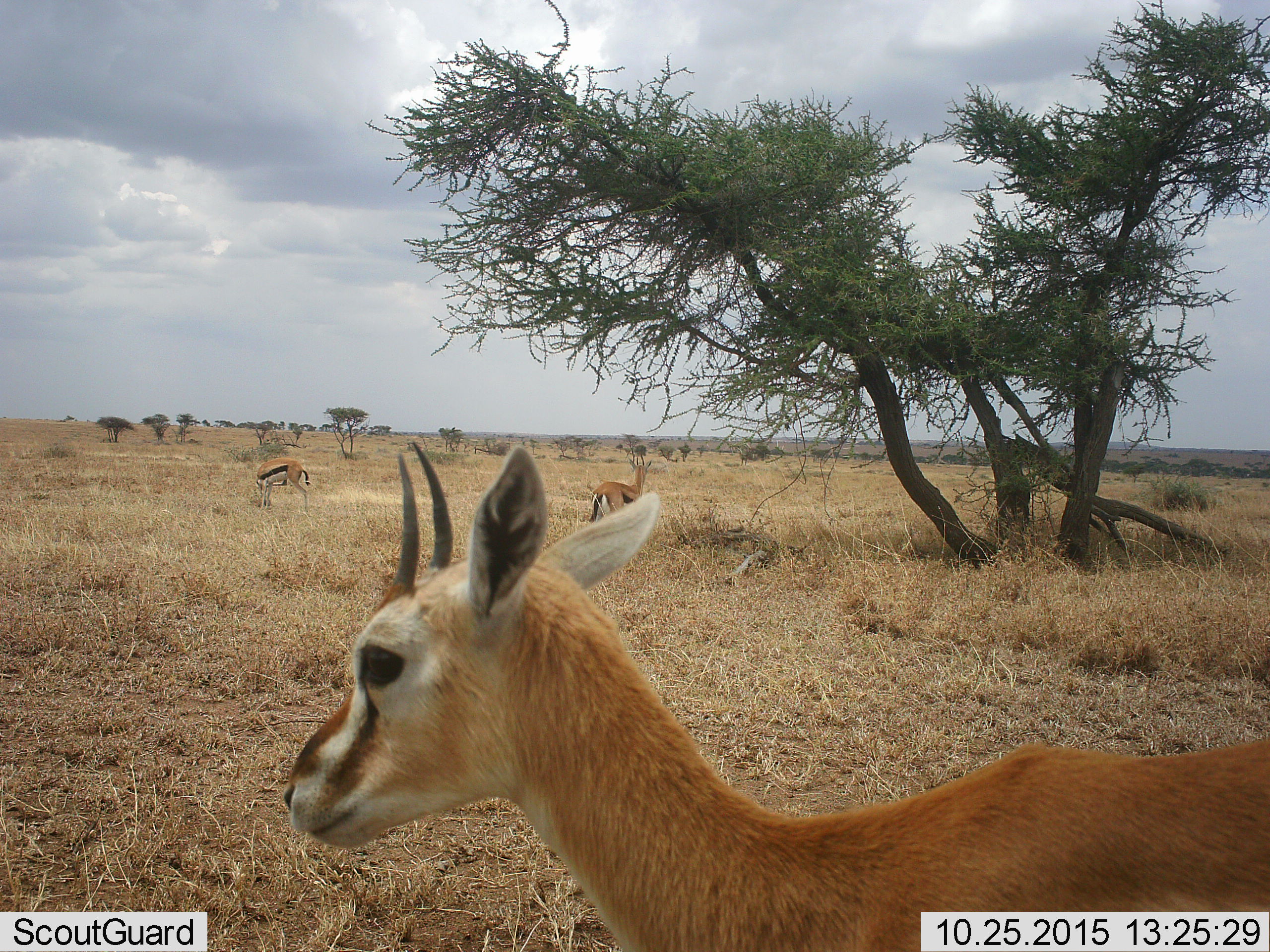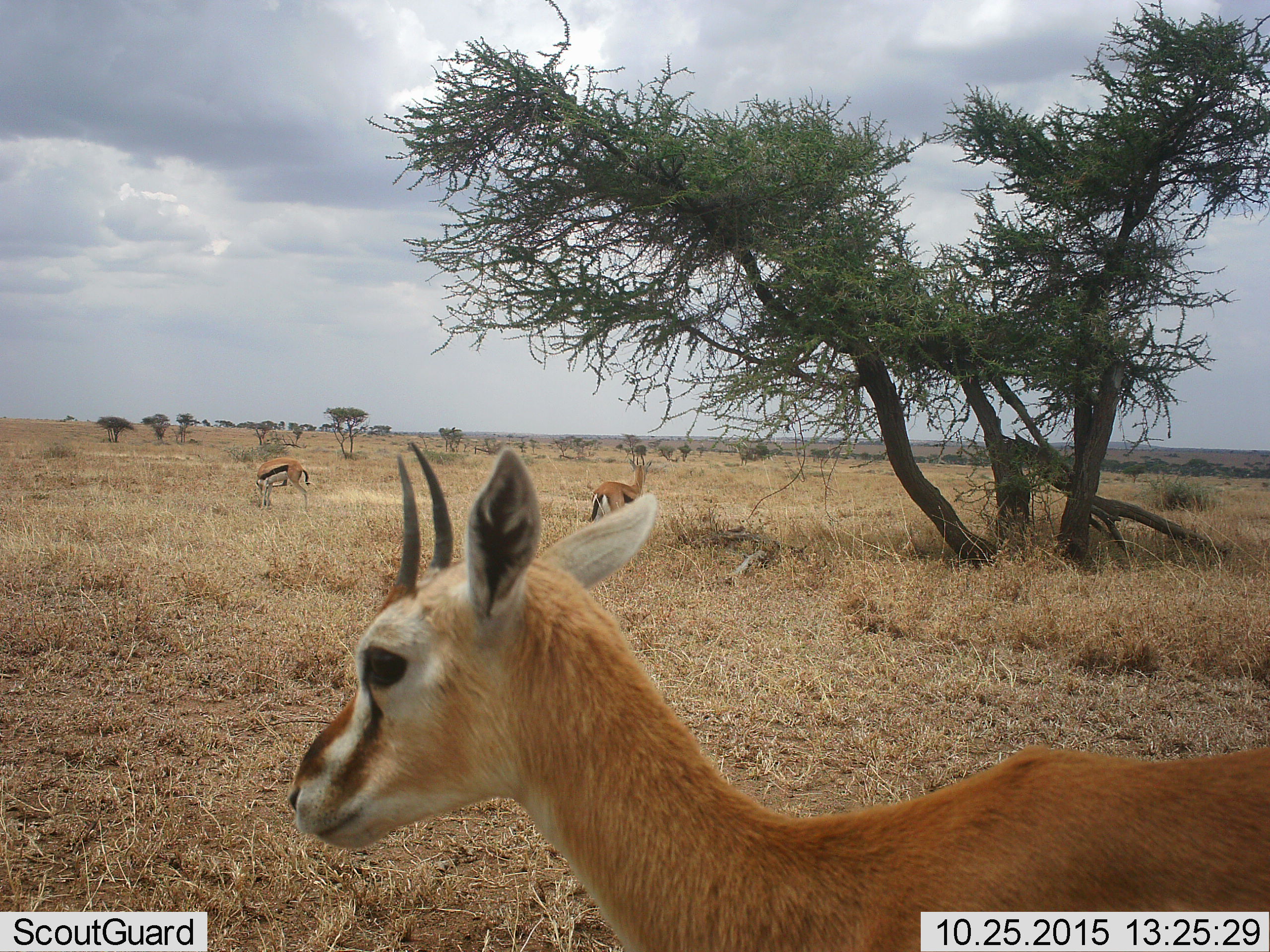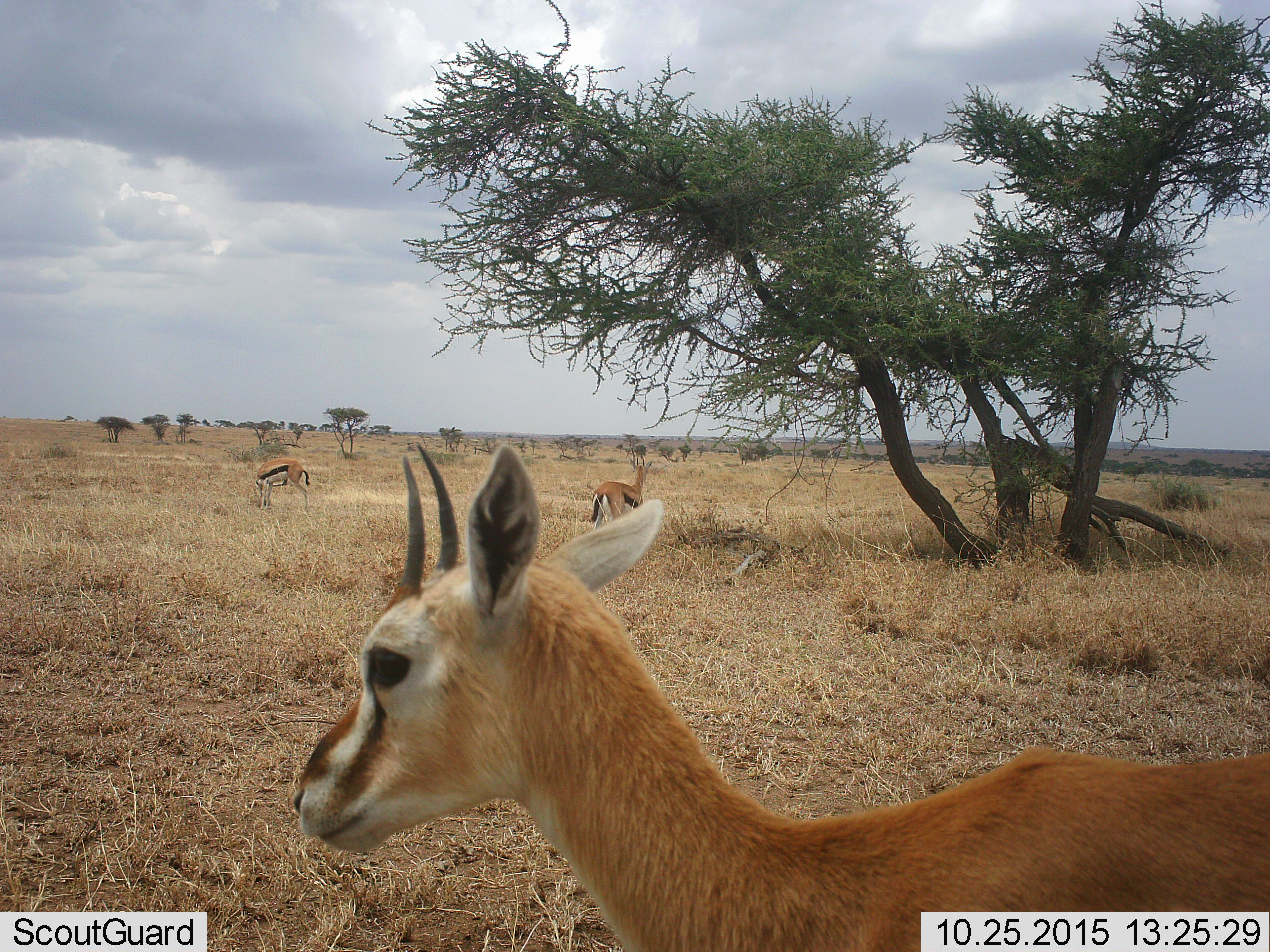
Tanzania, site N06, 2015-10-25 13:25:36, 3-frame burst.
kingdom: Animalia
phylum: Chordata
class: Mammalia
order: Artiodactyla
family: Bovidae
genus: Eudorcas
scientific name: Eudorcas thomsonii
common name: thomson's gazelle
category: gazellethomsons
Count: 3.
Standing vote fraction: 100%.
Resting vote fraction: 0%.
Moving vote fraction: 0%.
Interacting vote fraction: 0%.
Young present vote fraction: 11%.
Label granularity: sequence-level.